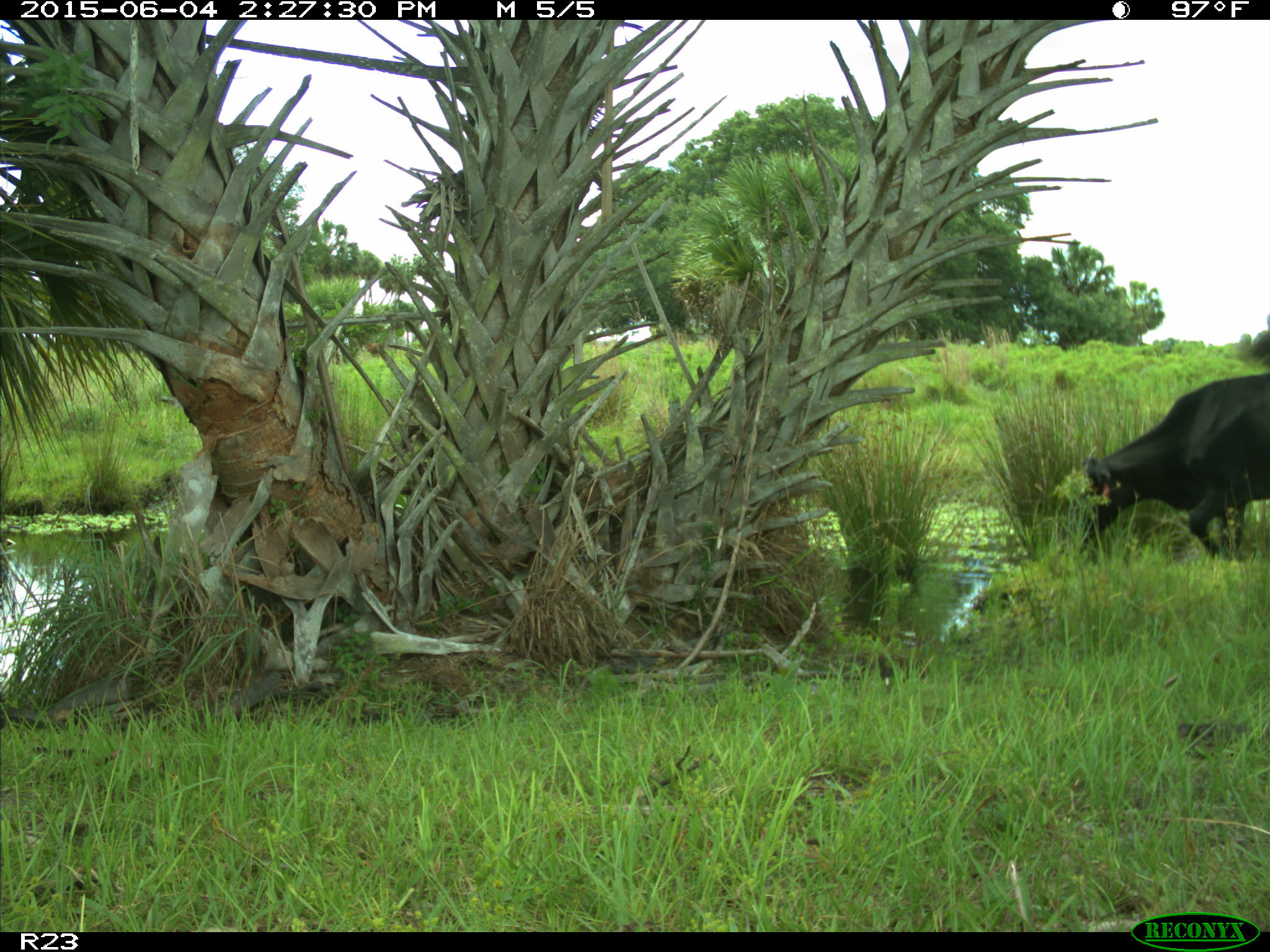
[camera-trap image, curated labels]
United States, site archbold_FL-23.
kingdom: Animalia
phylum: Chordata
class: Mammalia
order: Artiodactyla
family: Bovidae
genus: Bos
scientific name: Bos taurus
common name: domestic cow